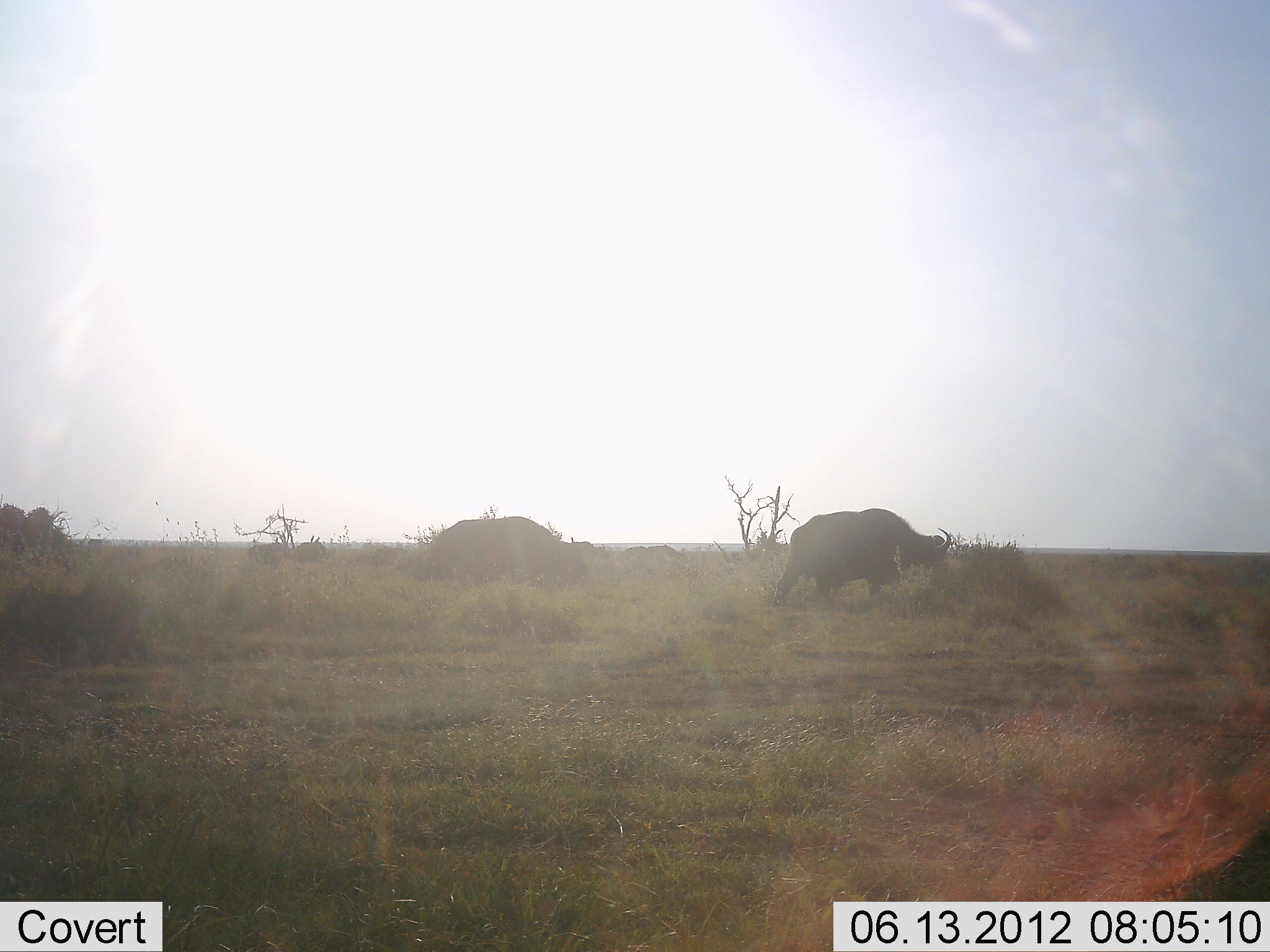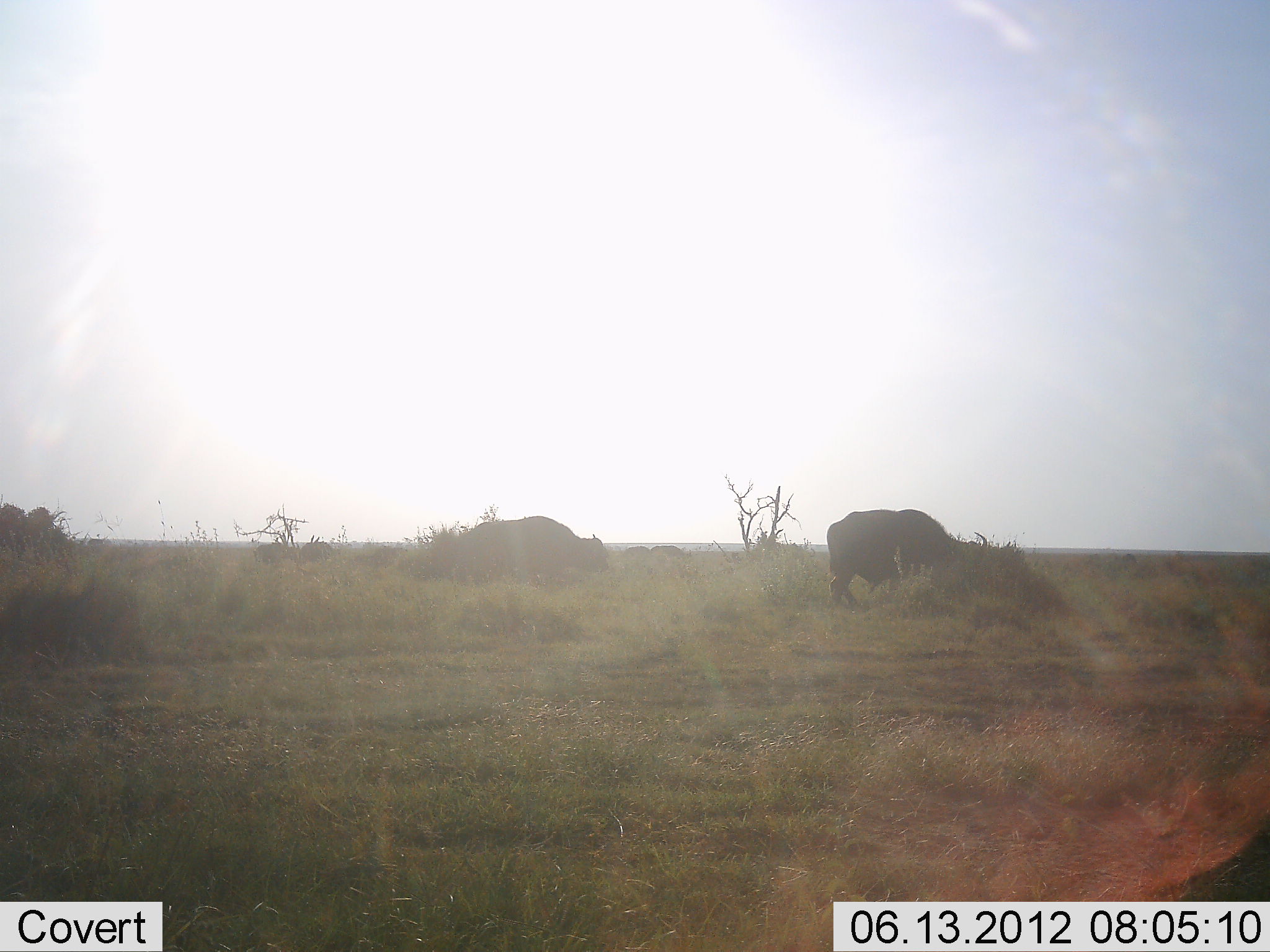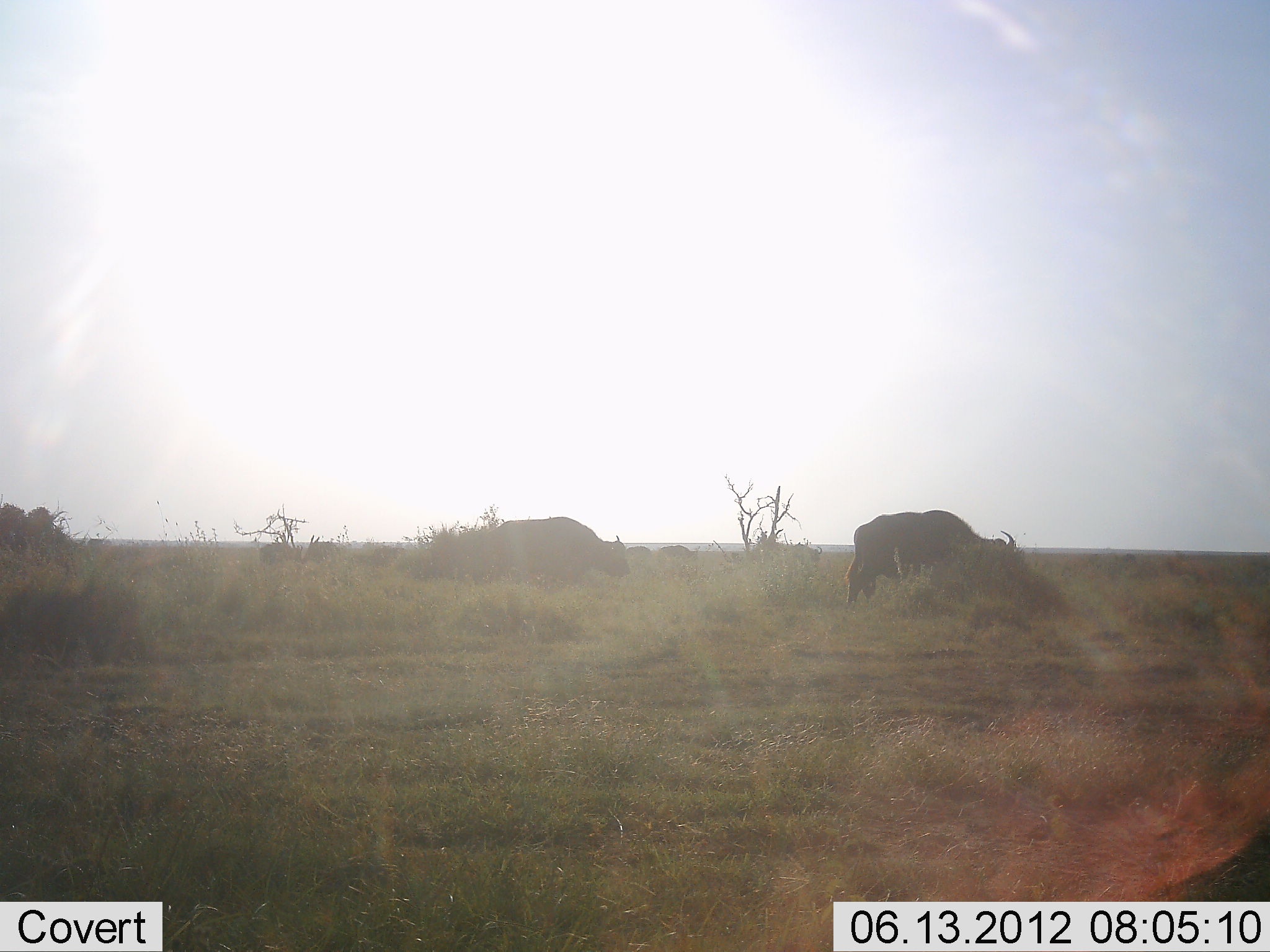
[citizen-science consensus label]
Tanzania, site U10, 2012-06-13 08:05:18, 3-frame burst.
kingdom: Animalia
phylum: Chordata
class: Mammalia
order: Artiodactyla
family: Bovidae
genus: Syncerus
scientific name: Syncerus caffer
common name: cape buffalo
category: buffalo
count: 2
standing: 9%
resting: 0%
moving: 64%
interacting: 0%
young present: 0%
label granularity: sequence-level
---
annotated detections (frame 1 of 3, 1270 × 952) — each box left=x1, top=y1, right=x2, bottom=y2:
animal: left=773, top=508, right=955, bottom=619; left=425, top=515, right=585, bottom=583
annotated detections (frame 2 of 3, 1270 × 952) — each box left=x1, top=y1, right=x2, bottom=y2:
animal: left=826, top=508, right=992, bottom=614; left=459, top=515, right=609, bottom=584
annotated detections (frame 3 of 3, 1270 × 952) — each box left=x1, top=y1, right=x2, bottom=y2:
animal: left=844, top=509, right=1024, bottom=620; left=472, top=515, right=633, bottom=584